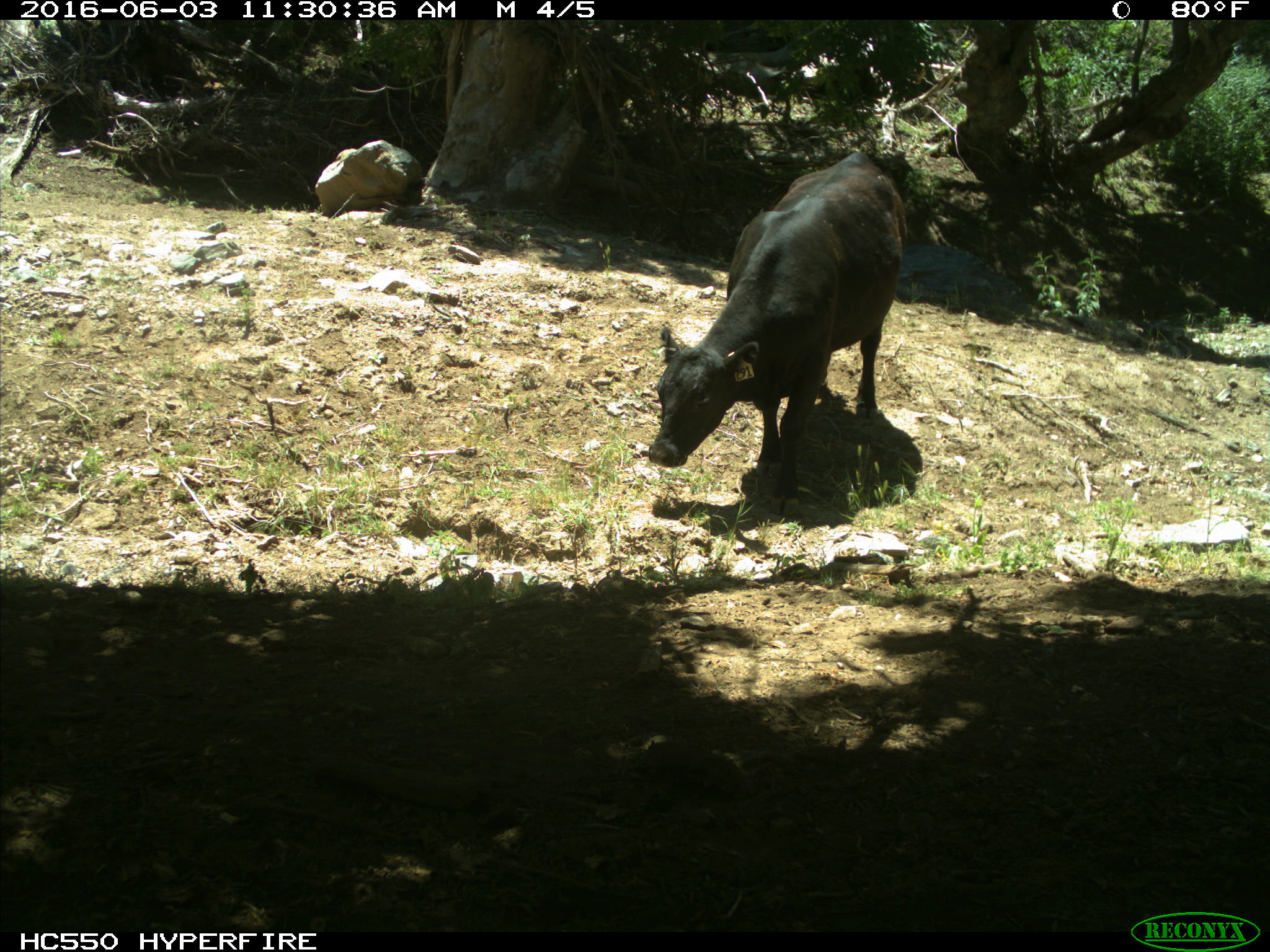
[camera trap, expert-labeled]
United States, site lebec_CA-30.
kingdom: Animalia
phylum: Chordata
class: Mammalia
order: Artiodactyla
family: Bovidae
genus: Bos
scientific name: Bos taurus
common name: domestic cow